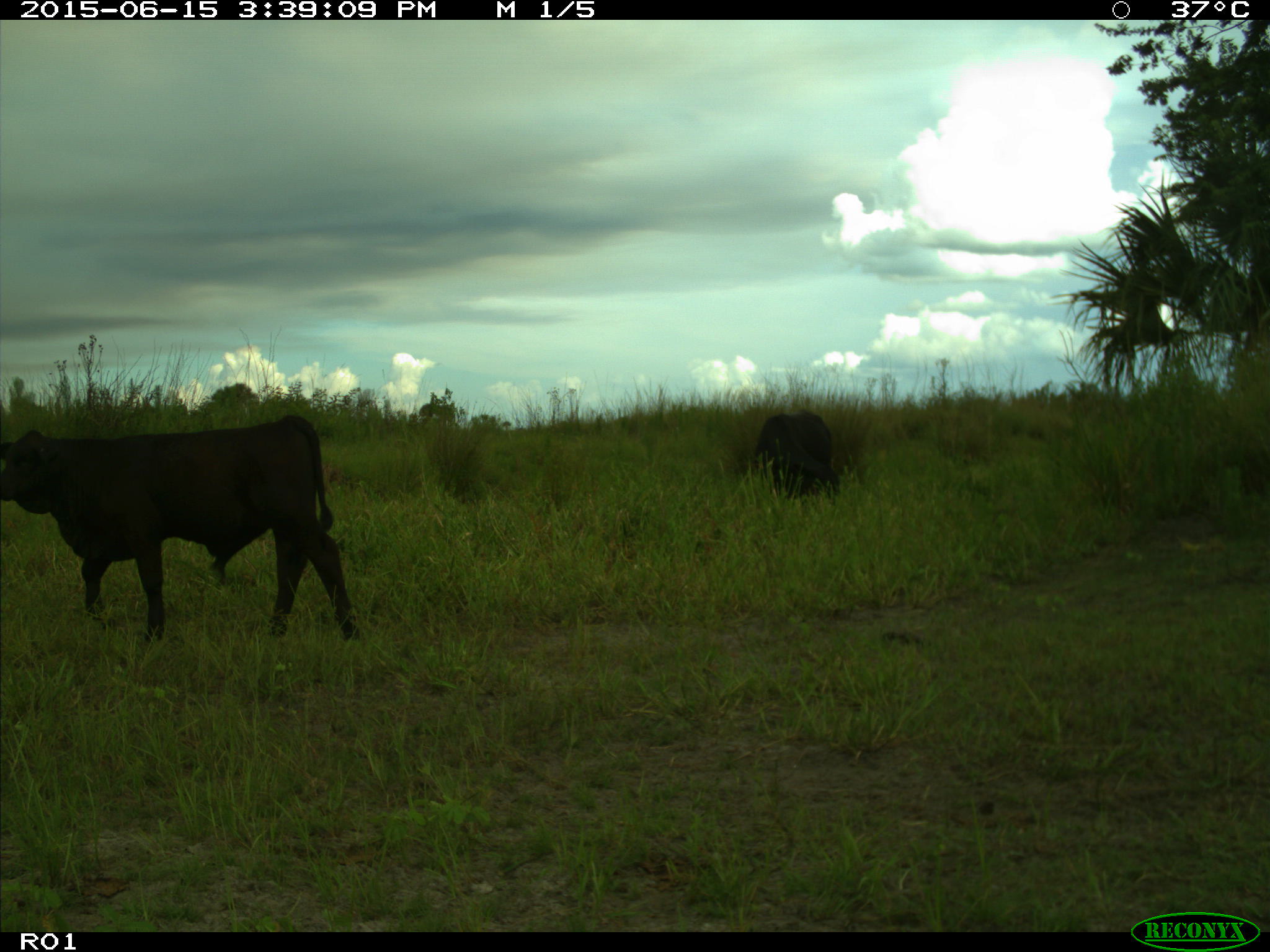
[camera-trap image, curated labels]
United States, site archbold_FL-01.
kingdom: Animalia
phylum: Chordata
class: Mammalia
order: Artiodactyla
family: Bovidae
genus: Bos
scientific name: Bos taurus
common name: domestic cow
Bos taurus (domestic cow).